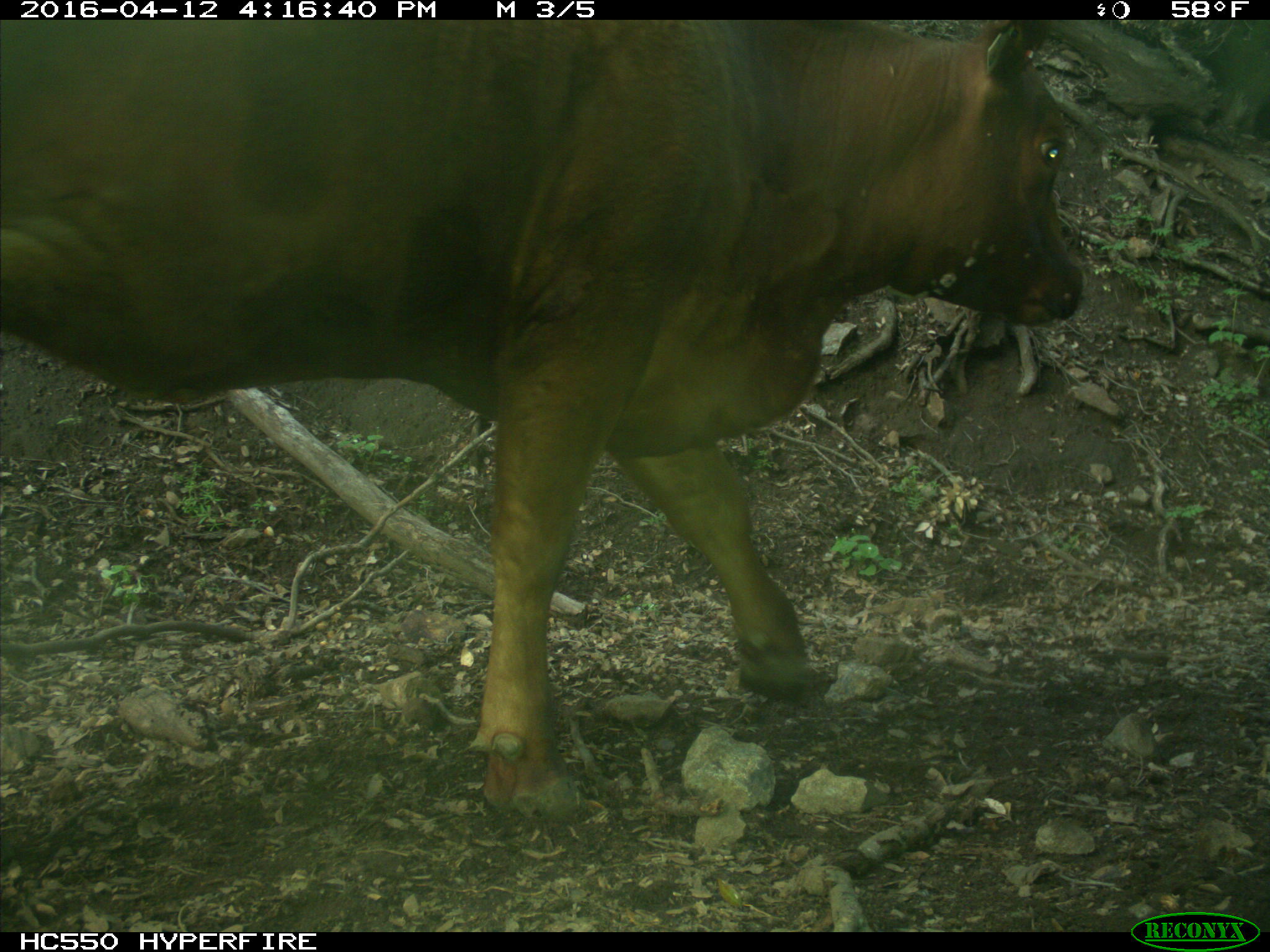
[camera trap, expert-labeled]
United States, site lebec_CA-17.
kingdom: Animalia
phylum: Chordata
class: Mammalia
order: Artiodactyla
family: Bovidae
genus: Bos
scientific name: Bos taurus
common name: domestic cow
Bos taurus (domestic cow).